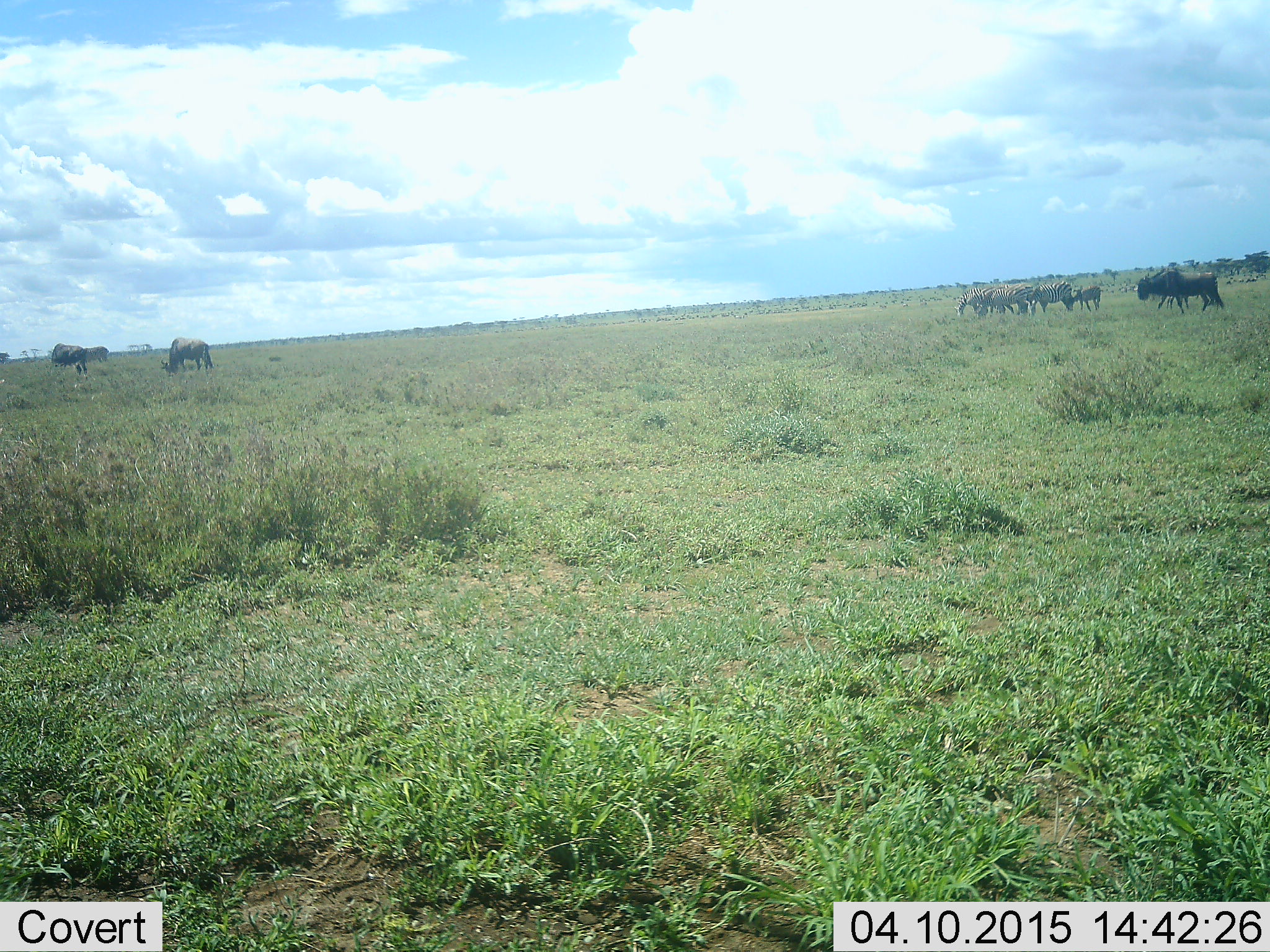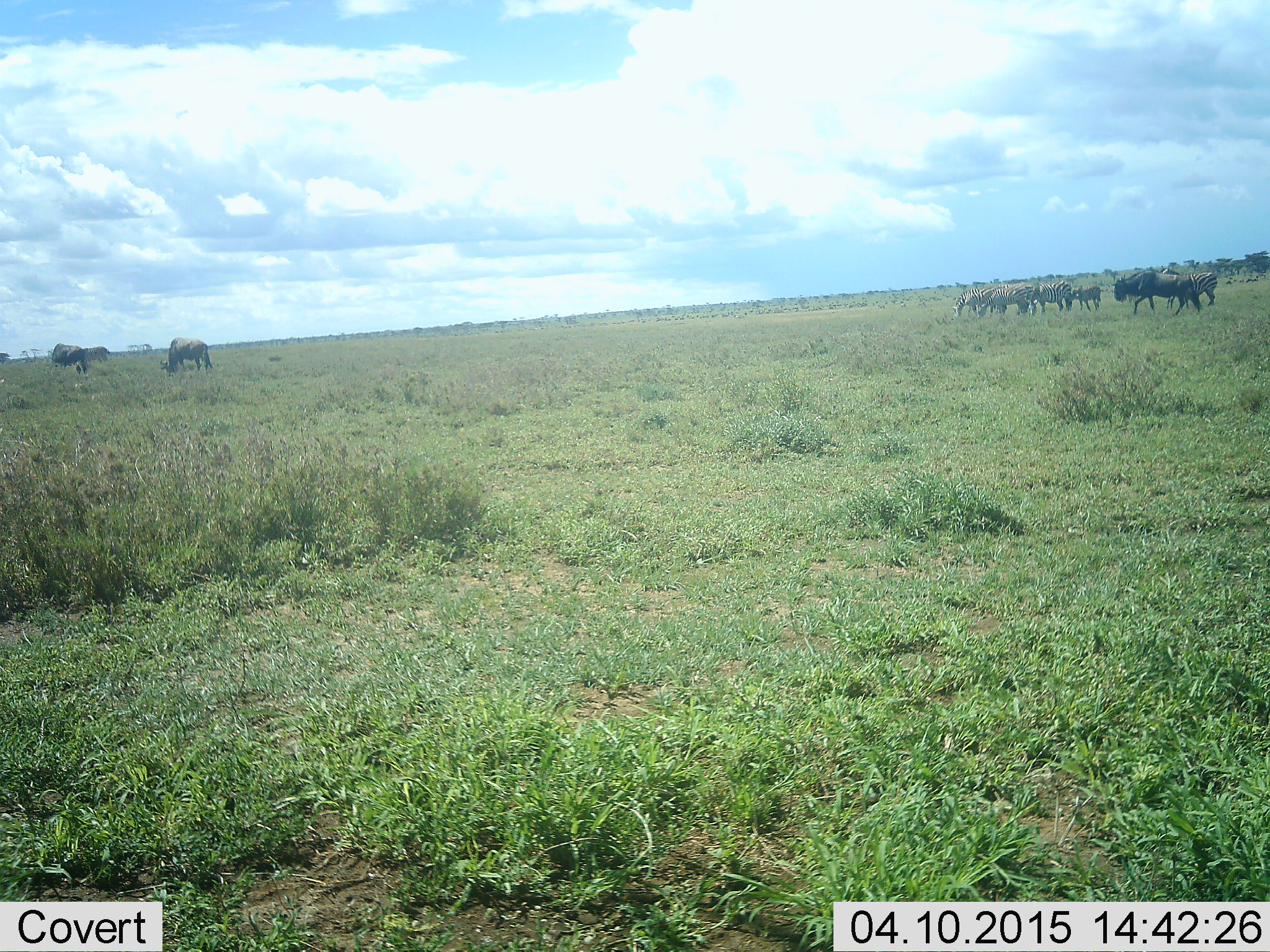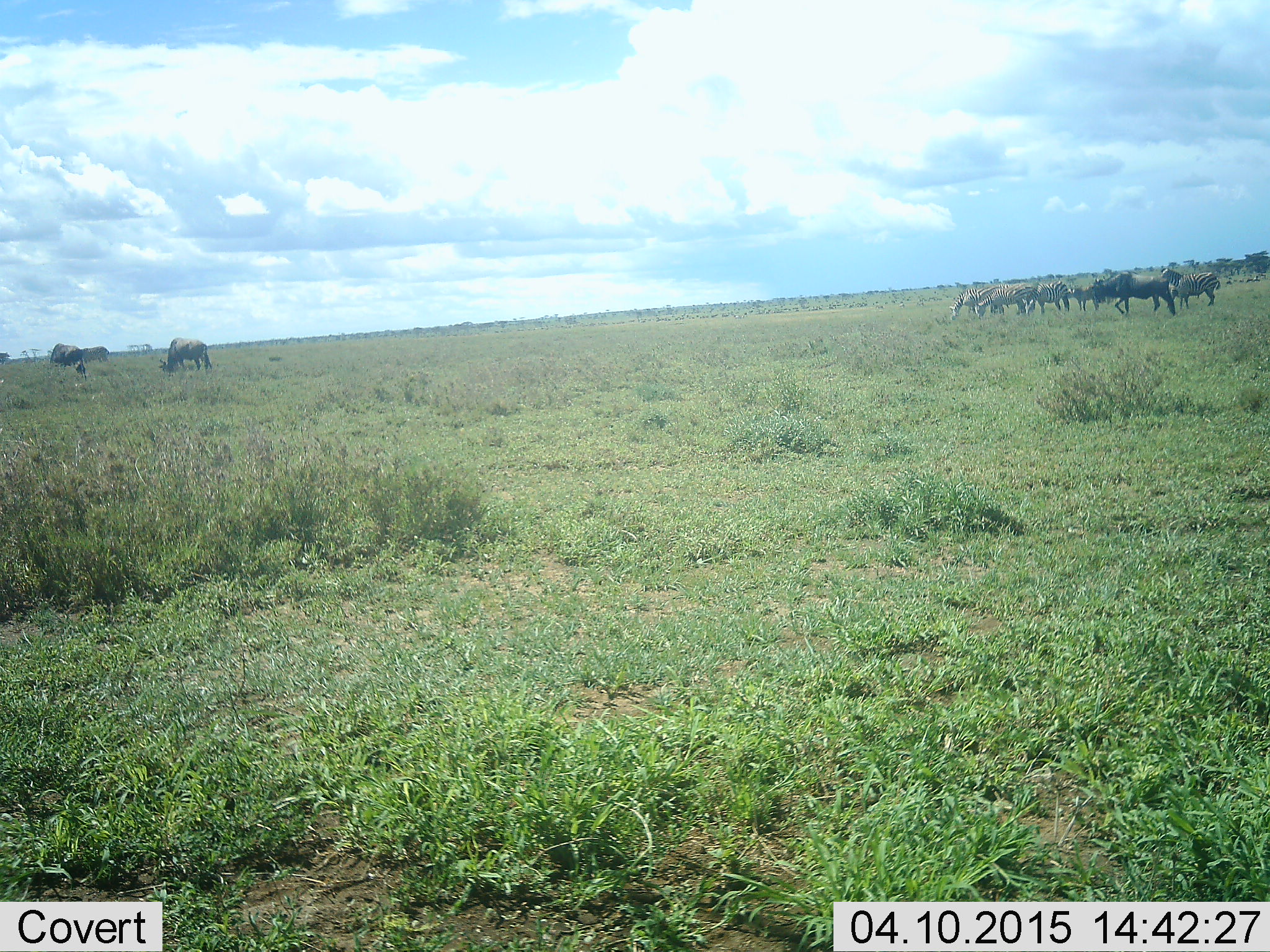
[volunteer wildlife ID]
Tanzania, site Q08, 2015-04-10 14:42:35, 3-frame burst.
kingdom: Animalia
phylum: Chordata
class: Mammalia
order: Artiodactyla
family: Bovidae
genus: Connochaetes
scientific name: Connochaetes taurinus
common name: blue wildebeest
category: wildebeest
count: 6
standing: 29%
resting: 0%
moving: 59%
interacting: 0%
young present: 0%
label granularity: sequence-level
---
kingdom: Animalia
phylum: Chordata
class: Mammalia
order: Perissodactyla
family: Equidae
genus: Equus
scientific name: Equus quagga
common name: plains zebra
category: zebra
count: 6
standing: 50%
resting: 0%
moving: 0%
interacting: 0%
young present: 20%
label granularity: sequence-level